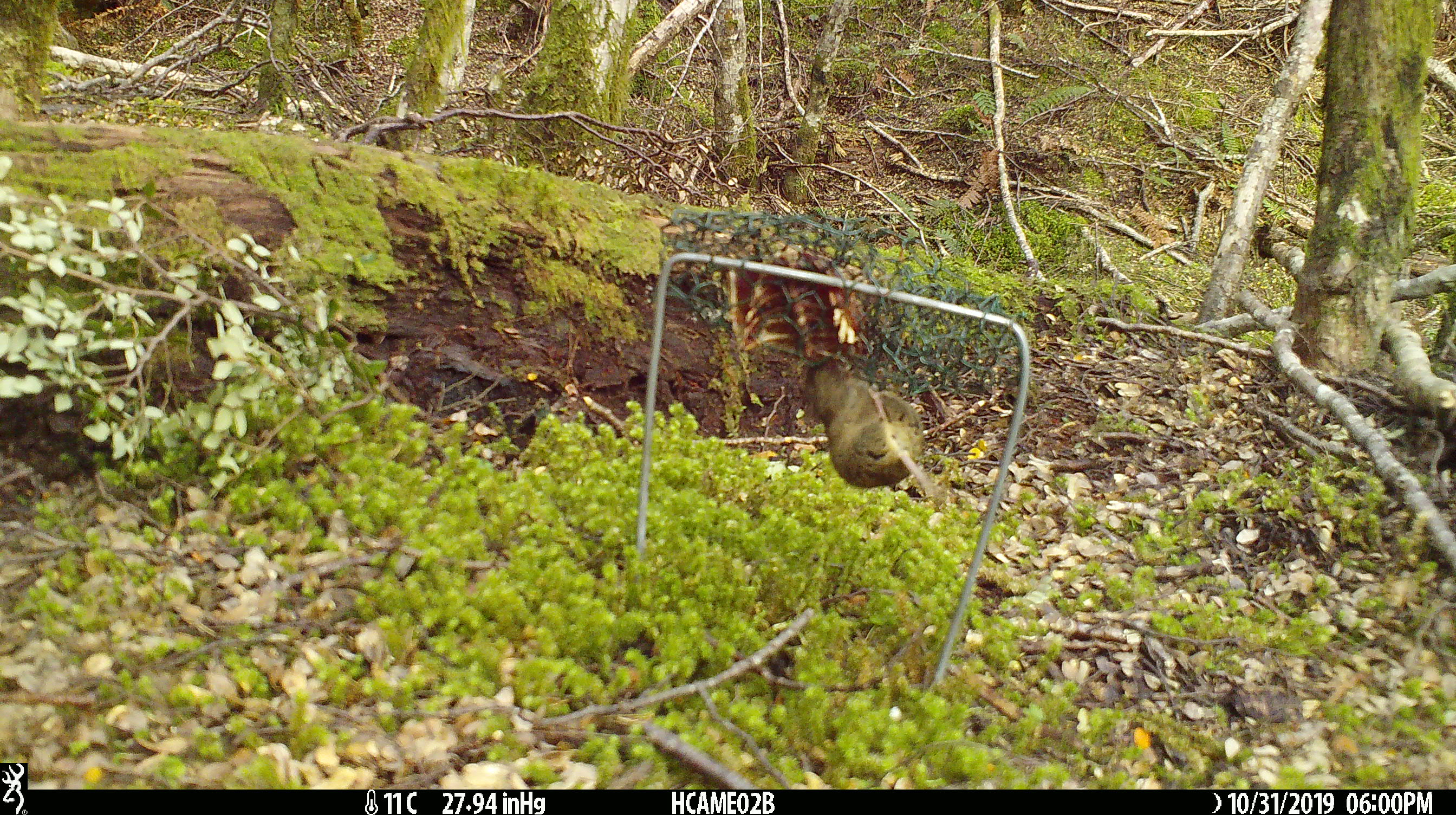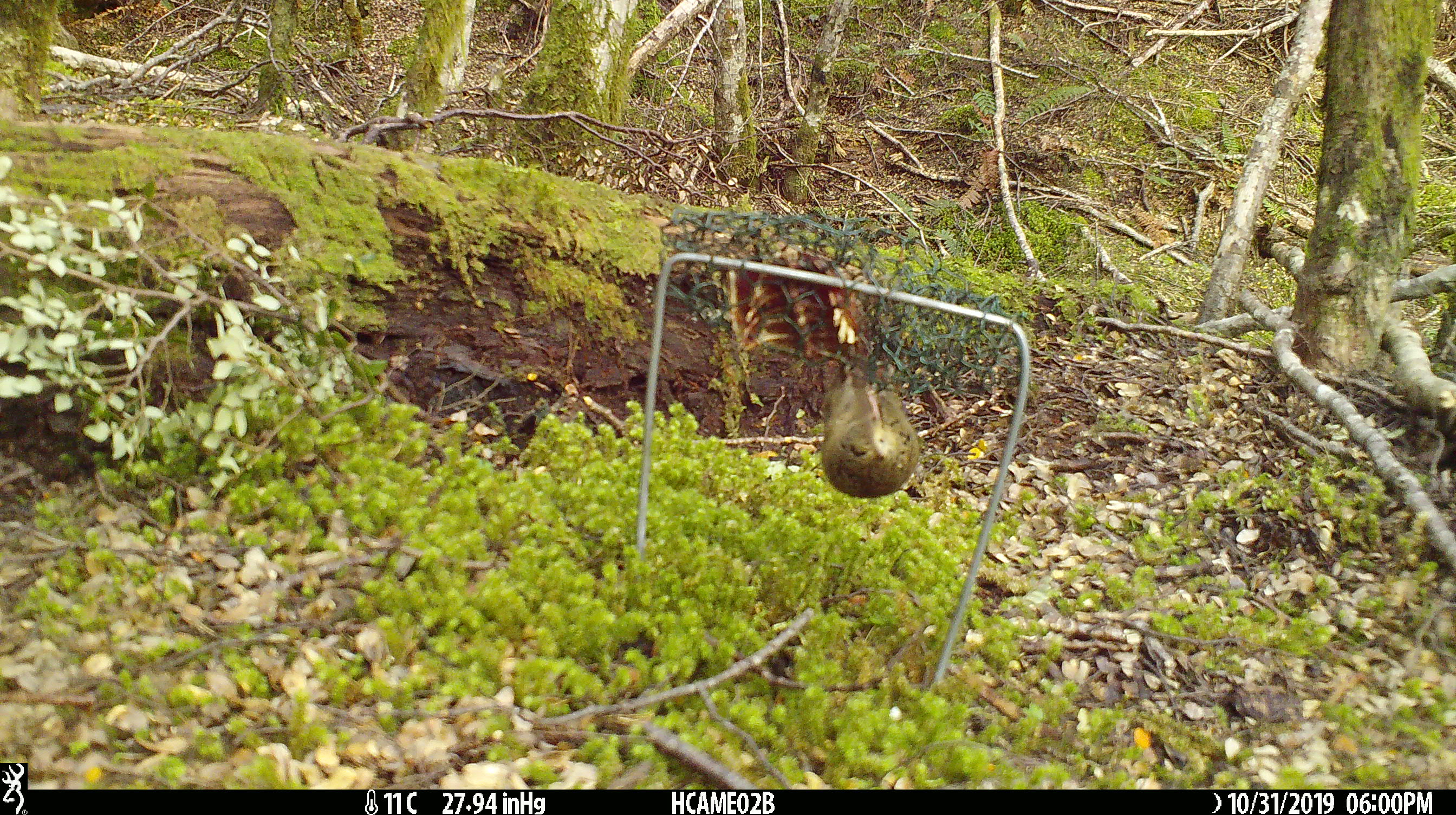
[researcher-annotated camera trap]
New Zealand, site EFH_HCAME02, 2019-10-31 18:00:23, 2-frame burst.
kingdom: Animalia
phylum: Chordata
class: Mammalia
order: Rodentia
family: Muridae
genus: Mus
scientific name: Mus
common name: mouse